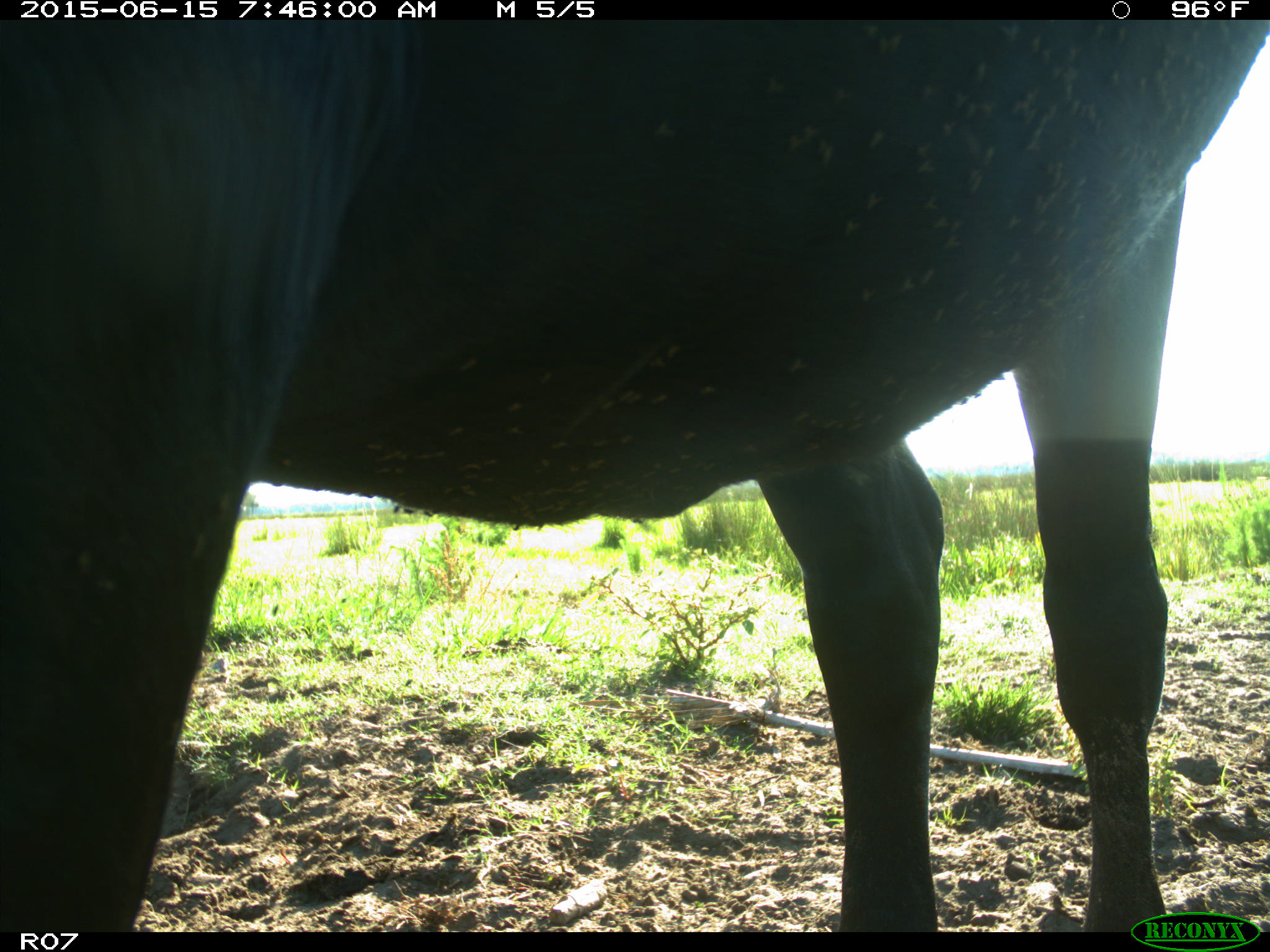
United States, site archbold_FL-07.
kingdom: Animalia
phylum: Chordata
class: Mammalia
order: Artiodactyla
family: Bovidae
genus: Bos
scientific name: Bos taurus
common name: domestic cow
Bos taurus (domestic cow).